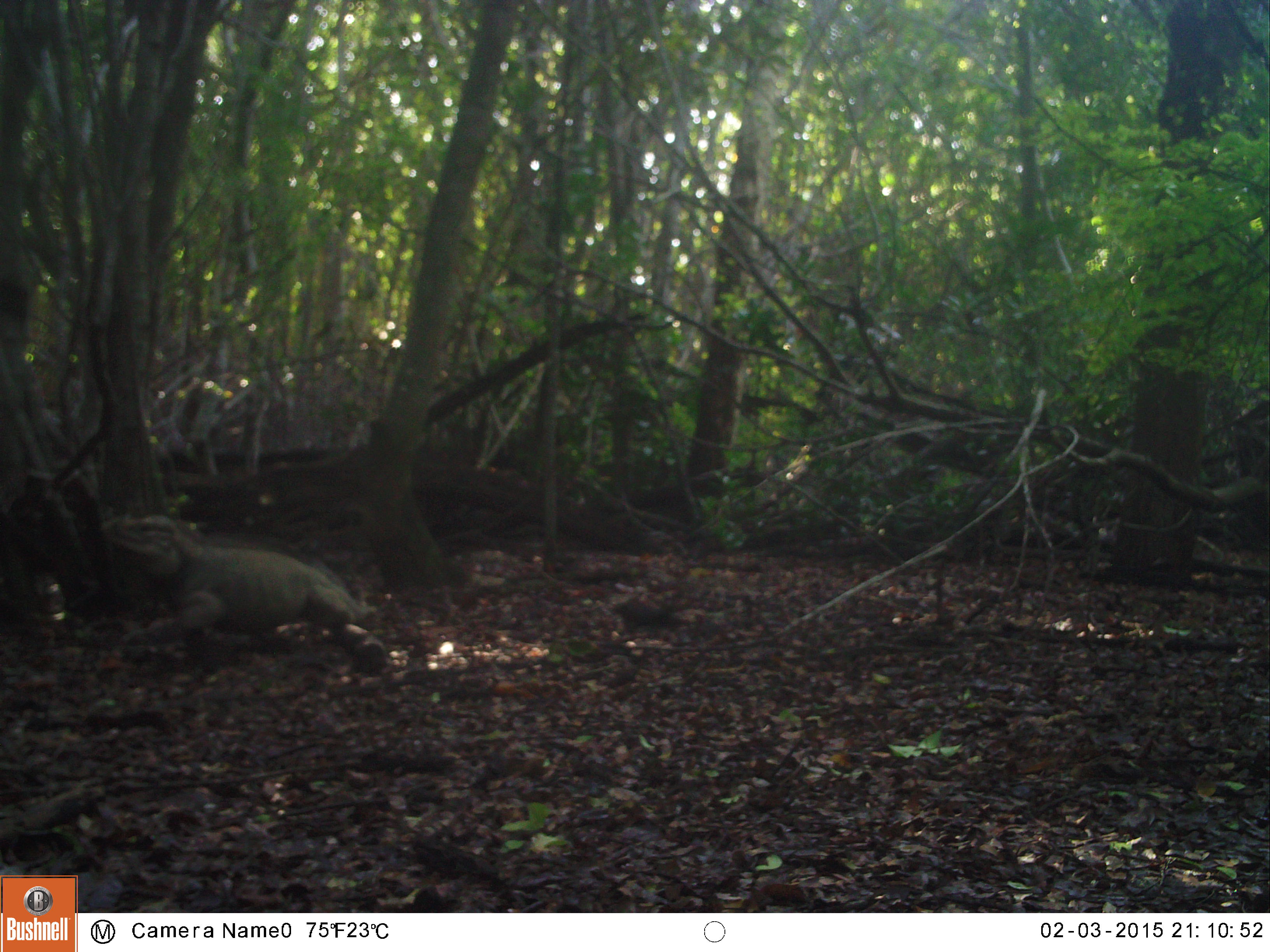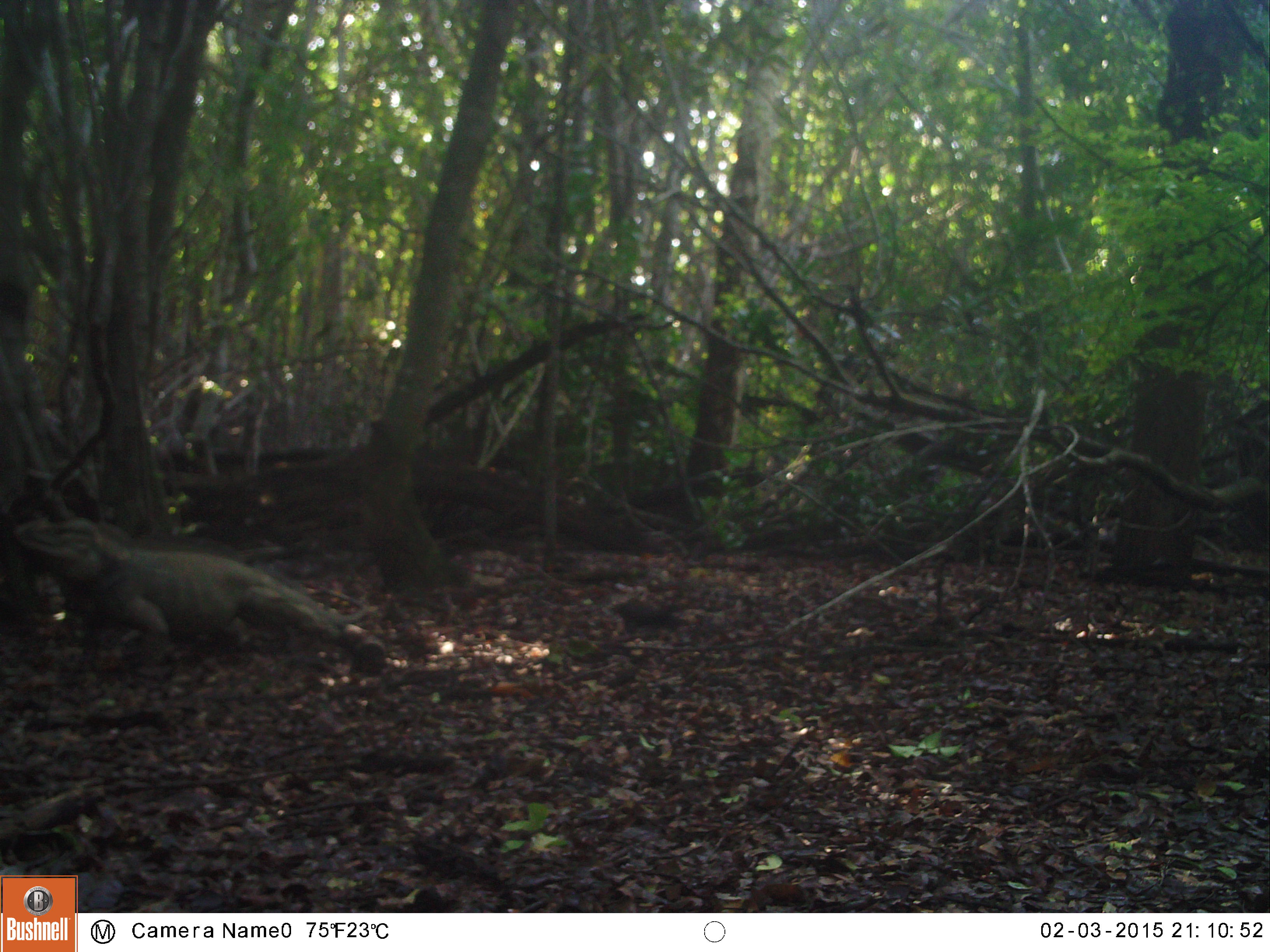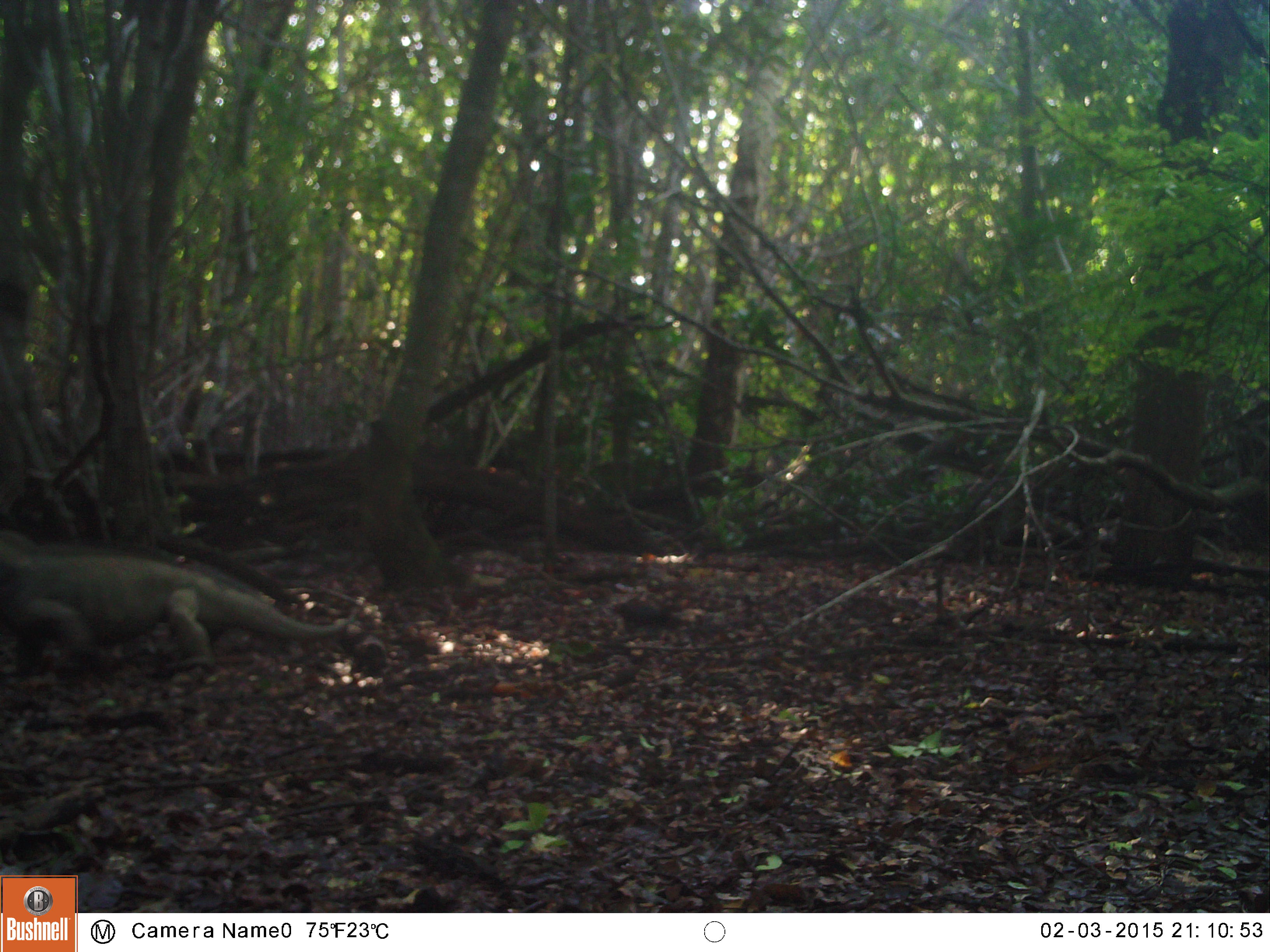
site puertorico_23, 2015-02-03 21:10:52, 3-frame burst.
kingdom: Animalia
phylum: Chordata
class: Reptilia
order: Squamata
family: Iguanidae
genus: Iguana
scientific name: Iguana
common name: typical iguanas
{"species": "Iguana (typical iguanas)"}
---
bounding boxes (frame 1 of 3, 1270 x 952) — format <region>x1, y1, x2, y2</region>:
iguana: <region>106, 511, 368, 657</region>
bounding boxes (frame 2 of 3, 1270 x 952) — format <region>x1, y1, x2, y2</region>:
iguana: <region>14, 511, 386, 669</region>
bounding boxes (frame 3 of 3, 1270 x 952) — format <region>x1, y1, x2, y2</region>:
iguana: <region>0, 528, 379, 682</region>